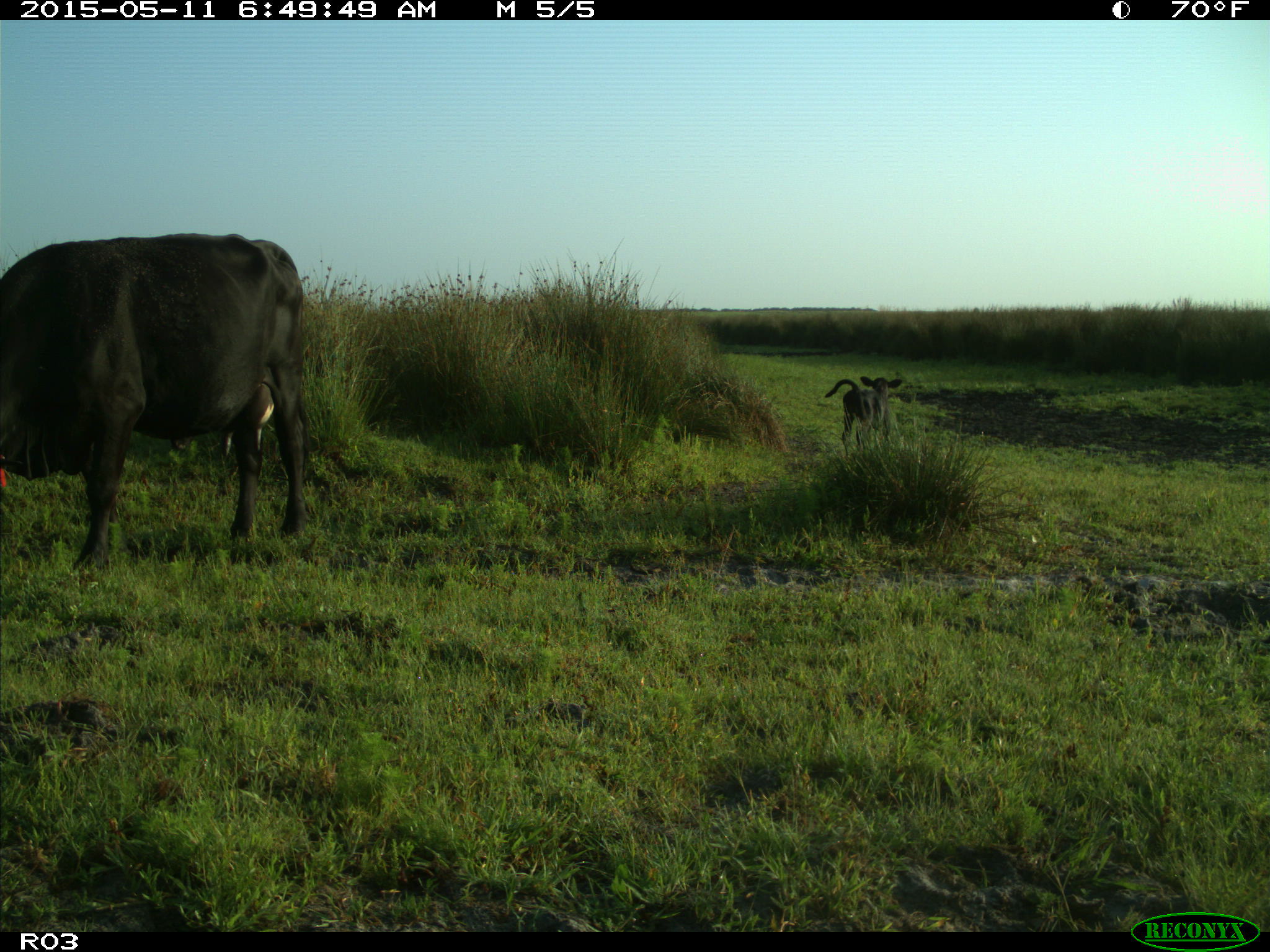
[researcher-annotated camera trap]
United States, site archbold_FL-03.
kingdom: Animalia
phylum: Chordata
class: Mammalia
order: Artiodactyla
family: Bovidae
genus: Bos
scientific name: Bos taurus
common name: domestic cow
Bos taurus (domestic cow).